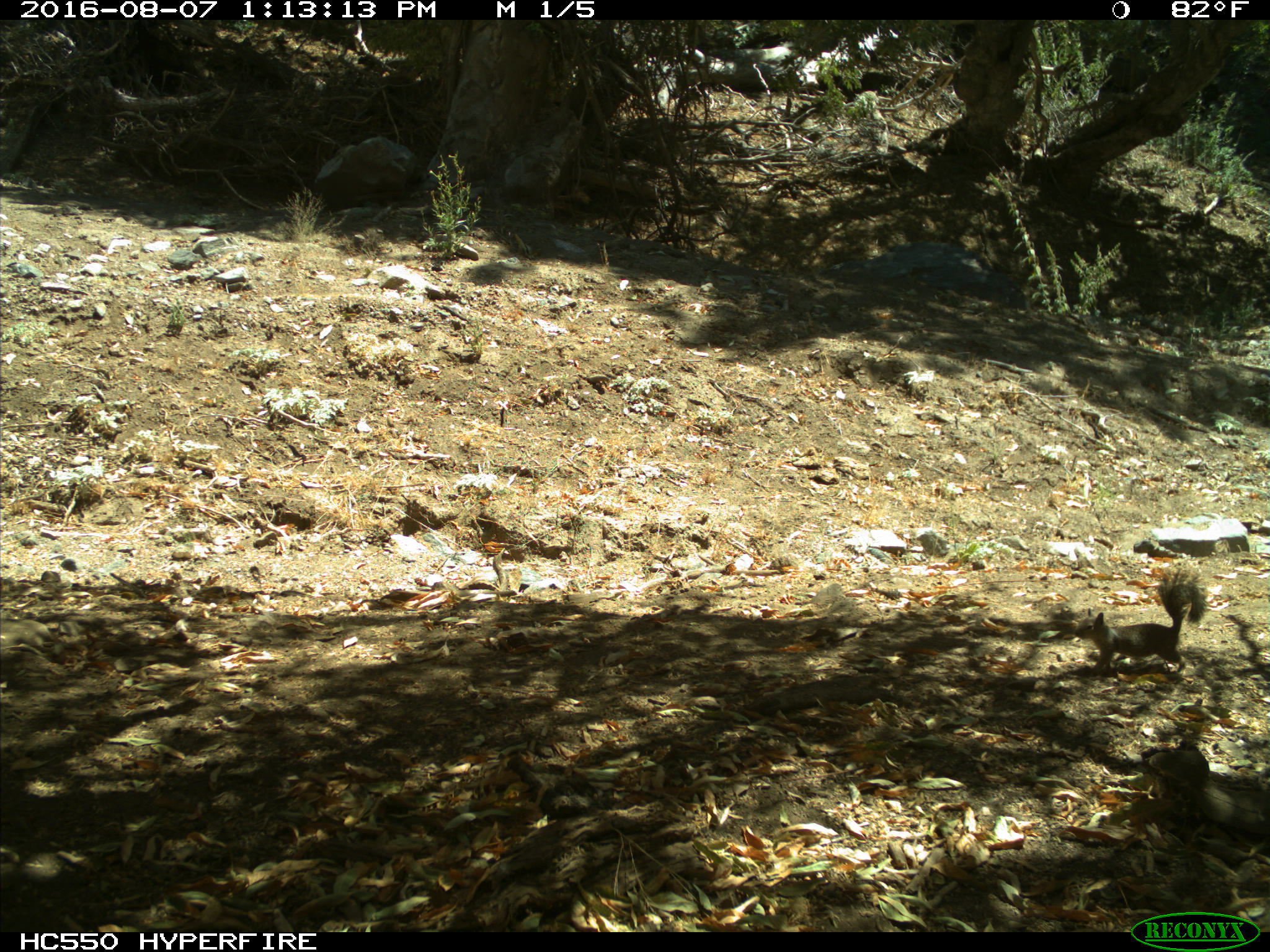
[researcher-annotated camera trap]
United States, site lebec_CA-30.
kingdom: Animalia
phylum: Chordata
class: Mammalia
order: Rodentia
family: Sciuridae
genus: Otospermophilus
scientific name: Otospermophilus beecheyi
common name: california ground squirrel